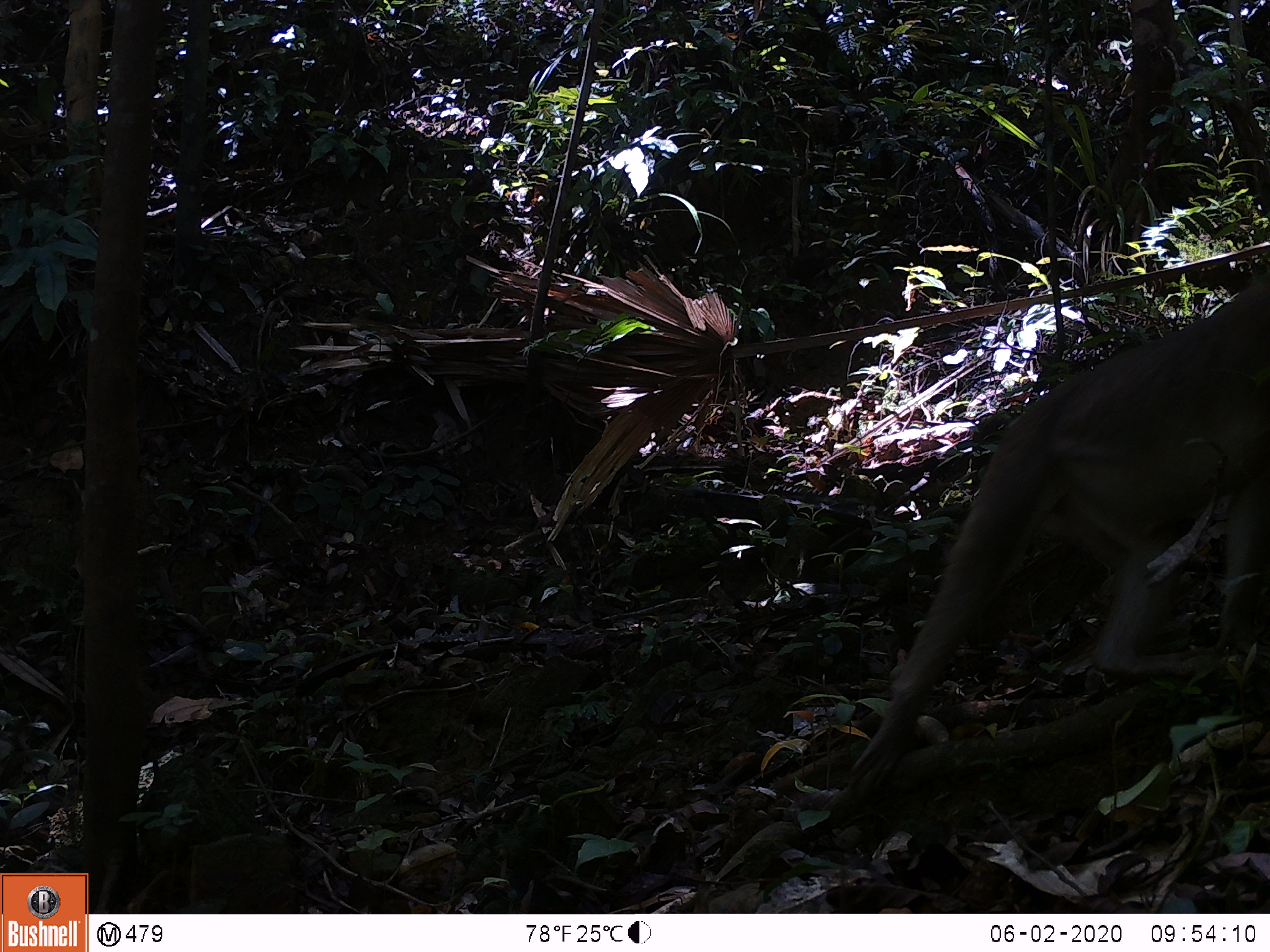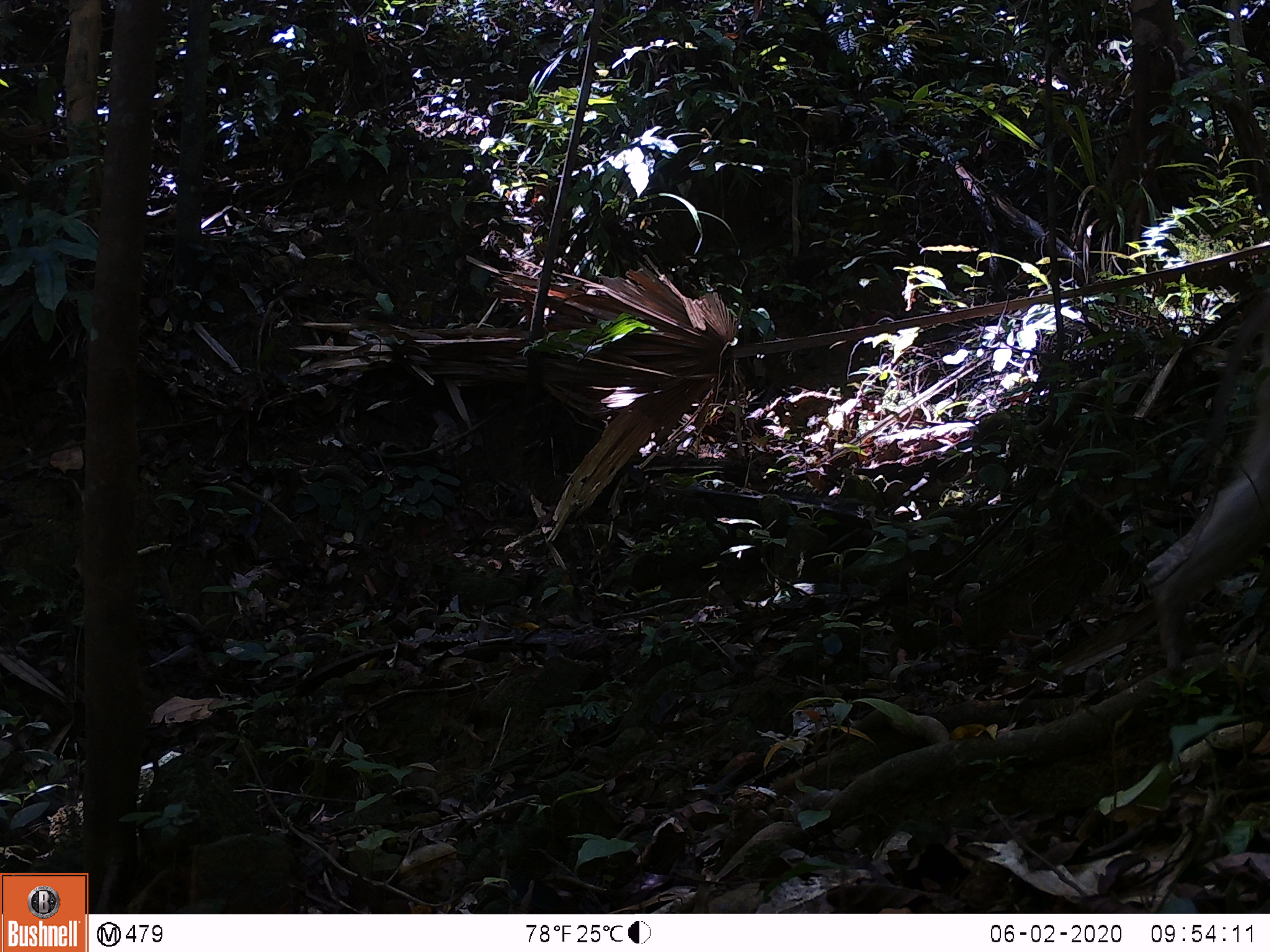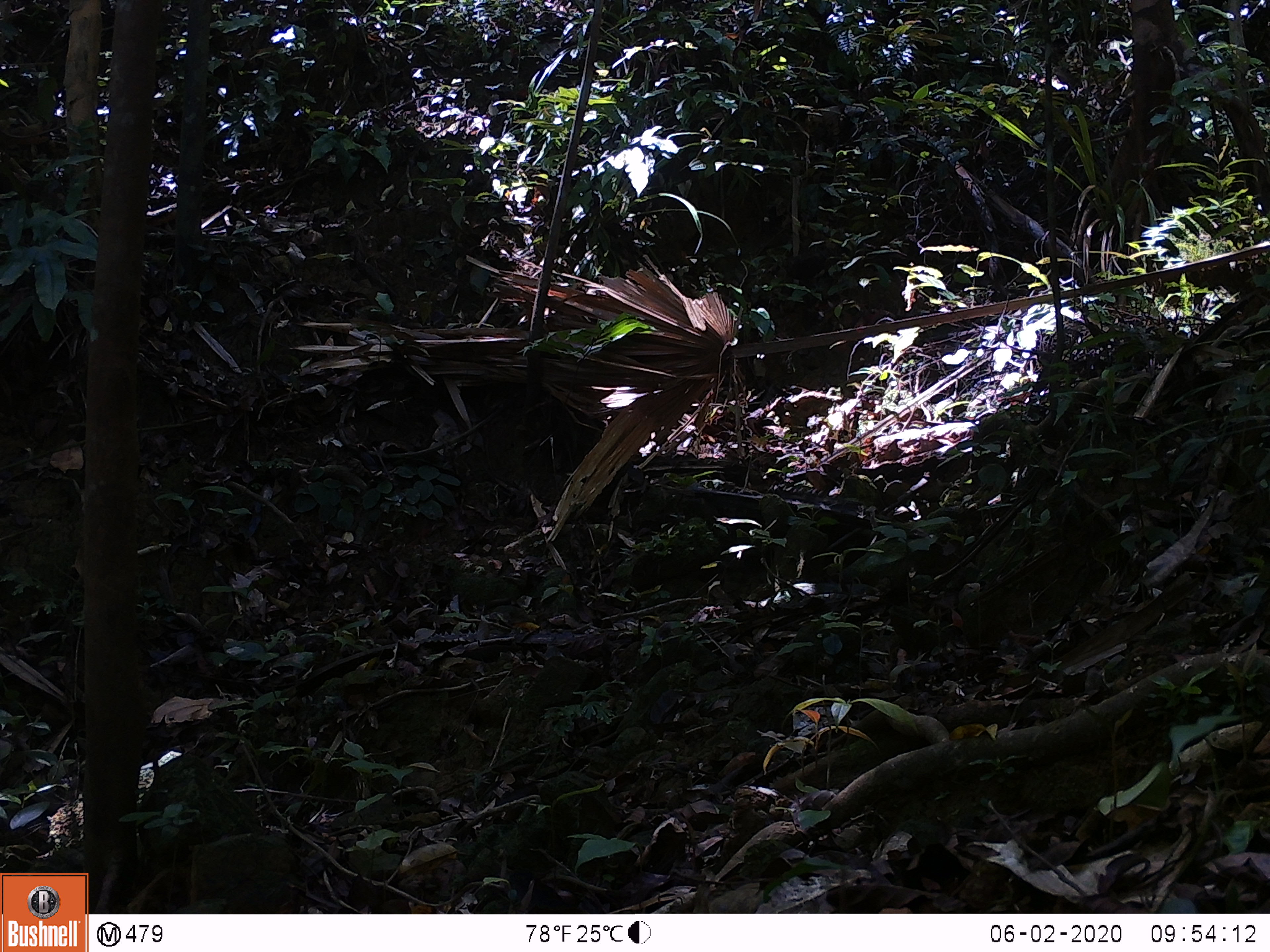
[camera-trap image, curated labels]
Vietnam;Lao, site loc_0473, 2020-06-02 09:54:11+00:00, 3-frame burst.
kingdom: Animalia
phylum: Chordata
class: Mammalia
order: Primates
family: Cercopithecidae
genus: Macaca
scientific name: Macaca nemestrina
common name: pig-tailed macaque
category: pig tailed macaque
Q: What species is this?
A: Pig tailed macaque (pig-tailed macaque) (Macaca nemestrina).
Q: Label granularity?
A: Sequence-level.